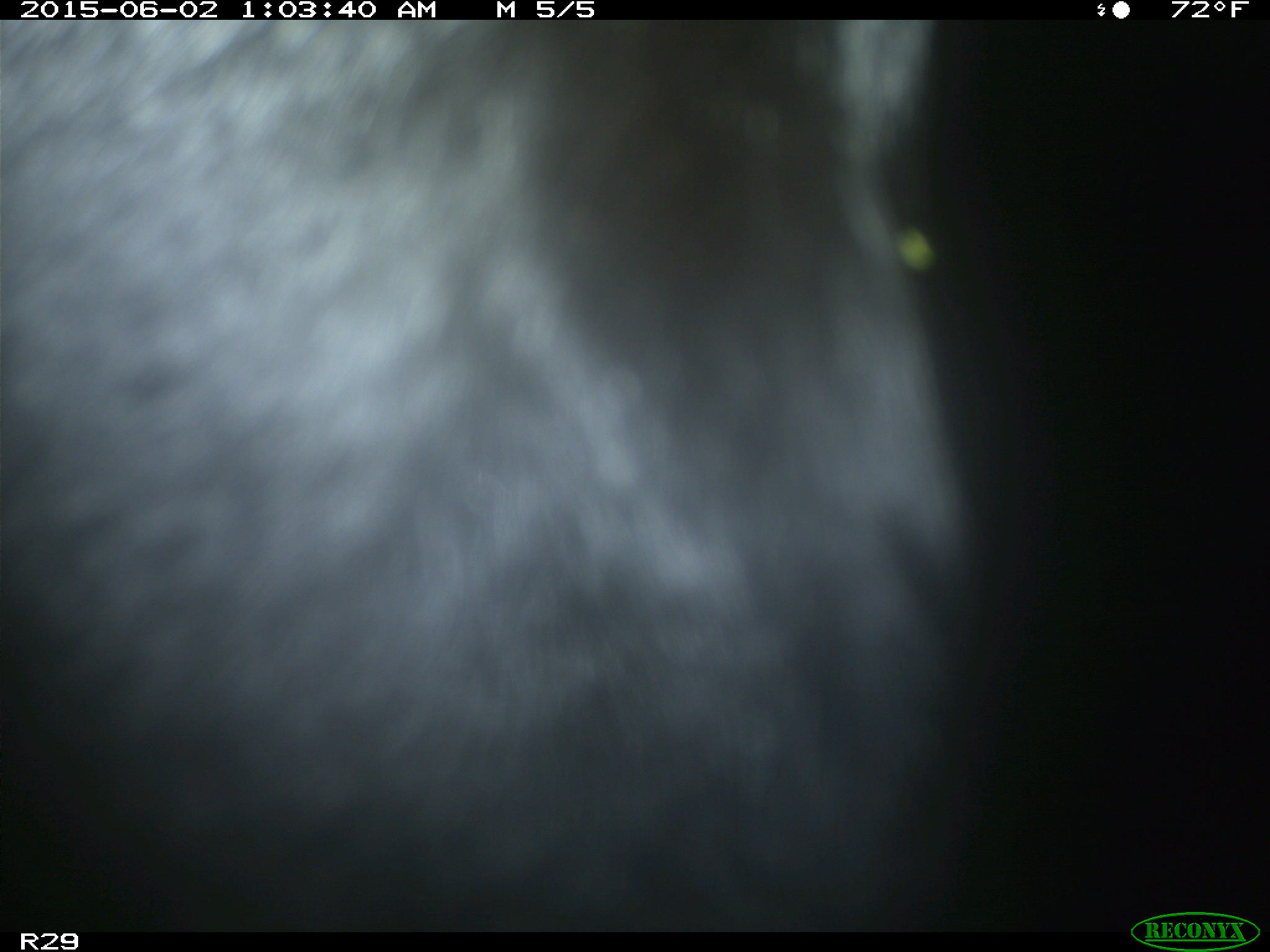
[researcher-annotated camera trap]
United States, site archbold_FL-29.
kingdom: Animalia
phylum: Chordata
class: Mammalia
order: Artiodactyla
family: Bovidae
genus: Bos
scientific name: Bos taurus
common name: domestic cow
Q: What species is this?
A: Bos taurus (domestic cow).